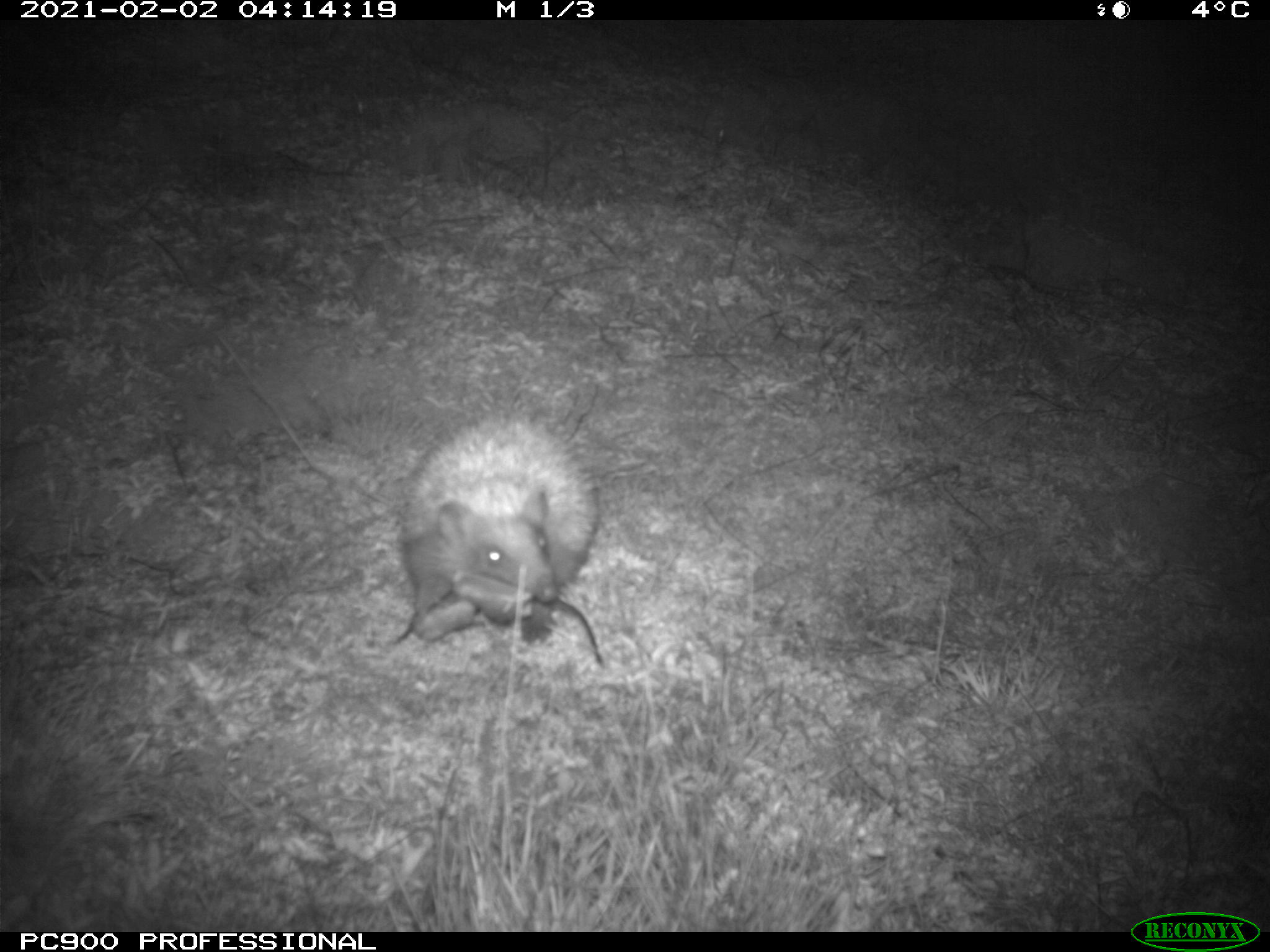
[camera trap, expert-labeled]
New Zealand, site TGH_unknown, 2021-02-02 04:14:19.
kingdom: Animalia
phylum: Chordata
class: Mammalia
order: Eulipotyphla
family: Erinaceidae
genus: Erinaceus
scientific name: Erinaceus europaeus europaeus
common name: european hedgehog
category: hedgehog